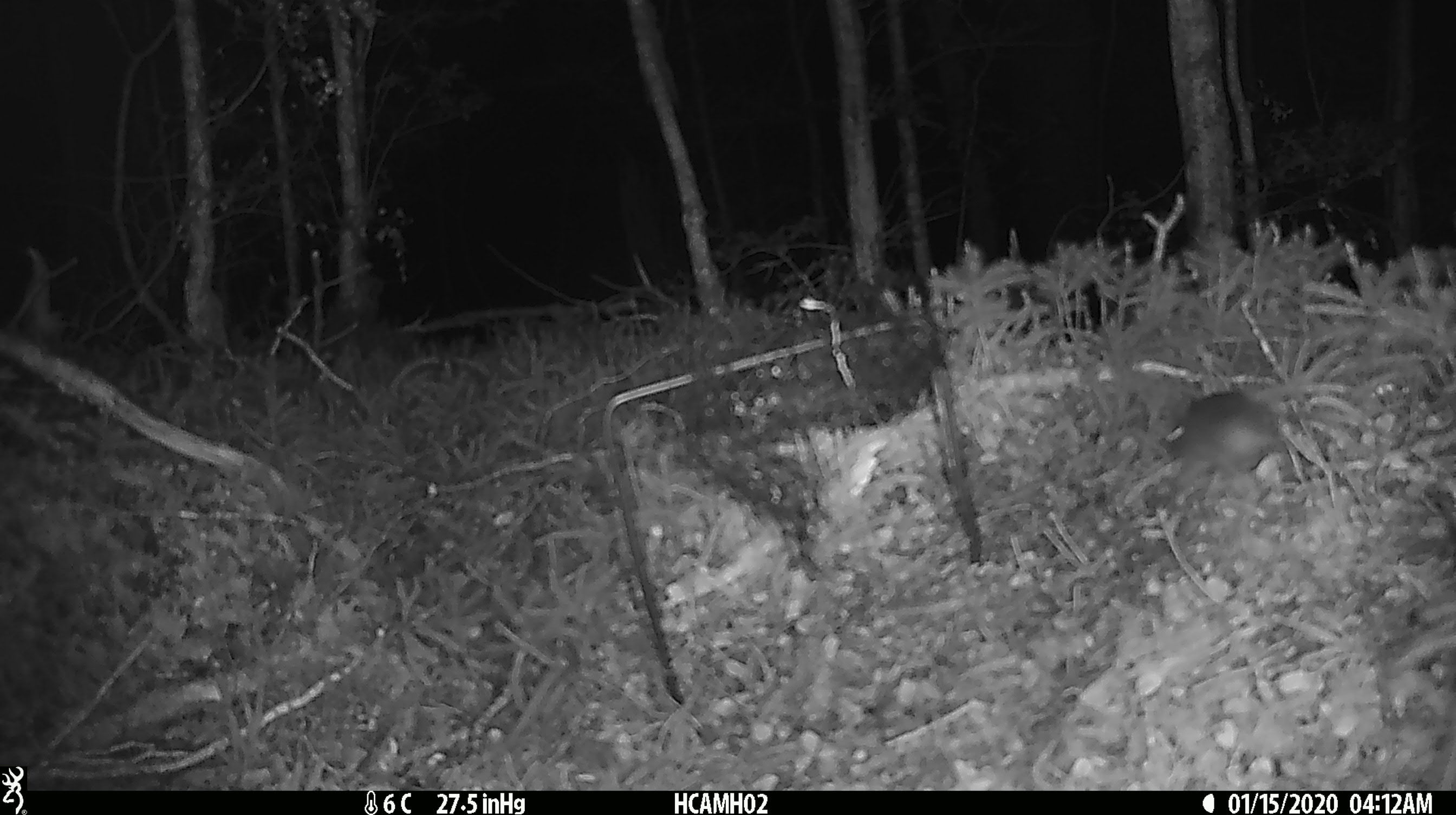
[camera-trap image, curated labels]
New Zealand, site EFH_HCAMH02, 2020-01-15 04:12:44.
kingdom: Animalia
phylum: Chordata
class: Mammalia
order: Rodentia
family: Muridae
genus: Mus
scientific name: Mus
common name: mouse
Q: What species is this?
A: Mouse (Mus).